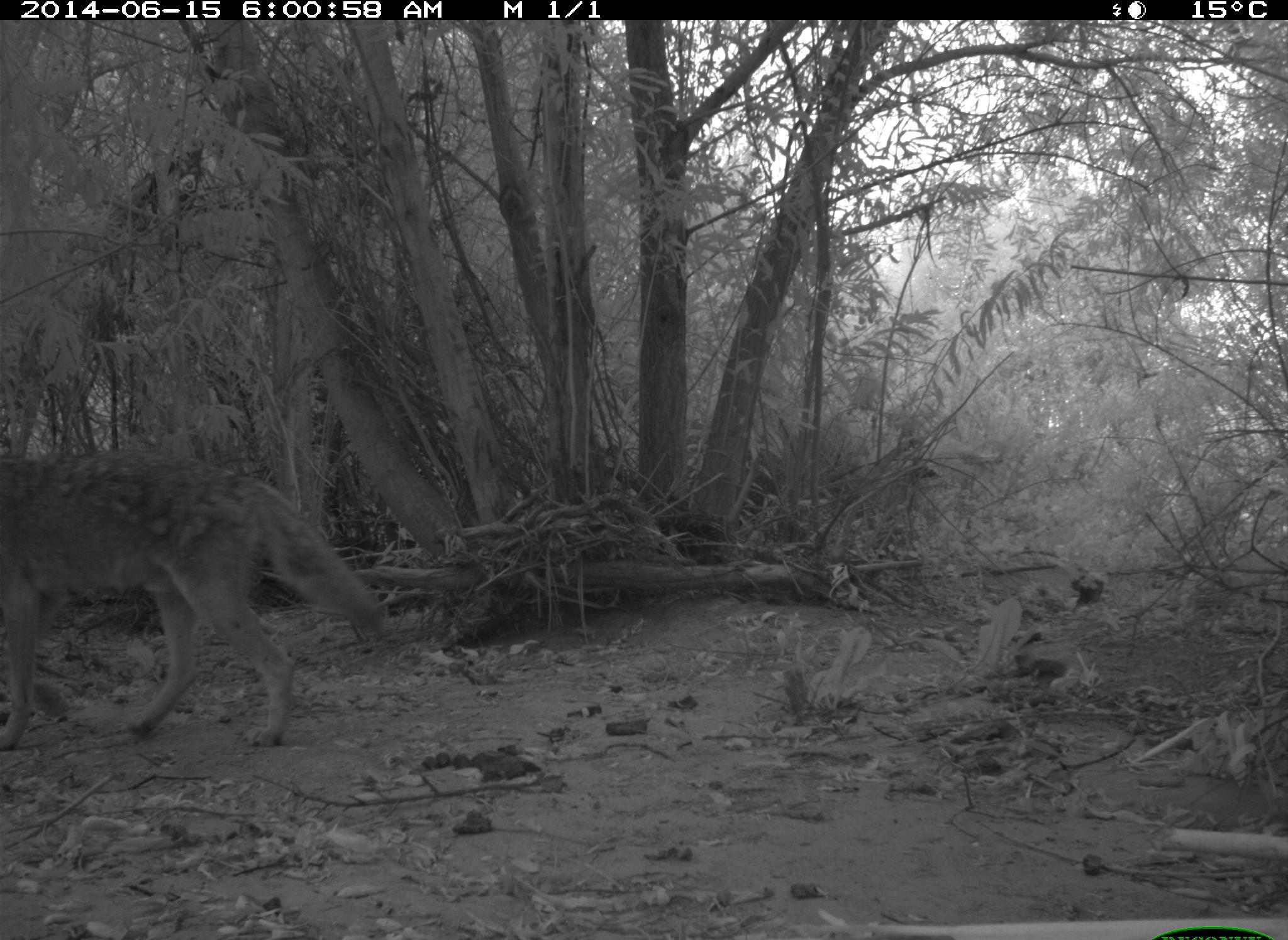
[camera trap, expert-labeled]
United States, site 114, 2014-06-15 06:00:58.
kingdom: Animalia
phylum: Chordata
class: Mammalia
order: Carnivora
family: Canidae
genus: Canis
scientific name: Canis latrans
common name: coyote